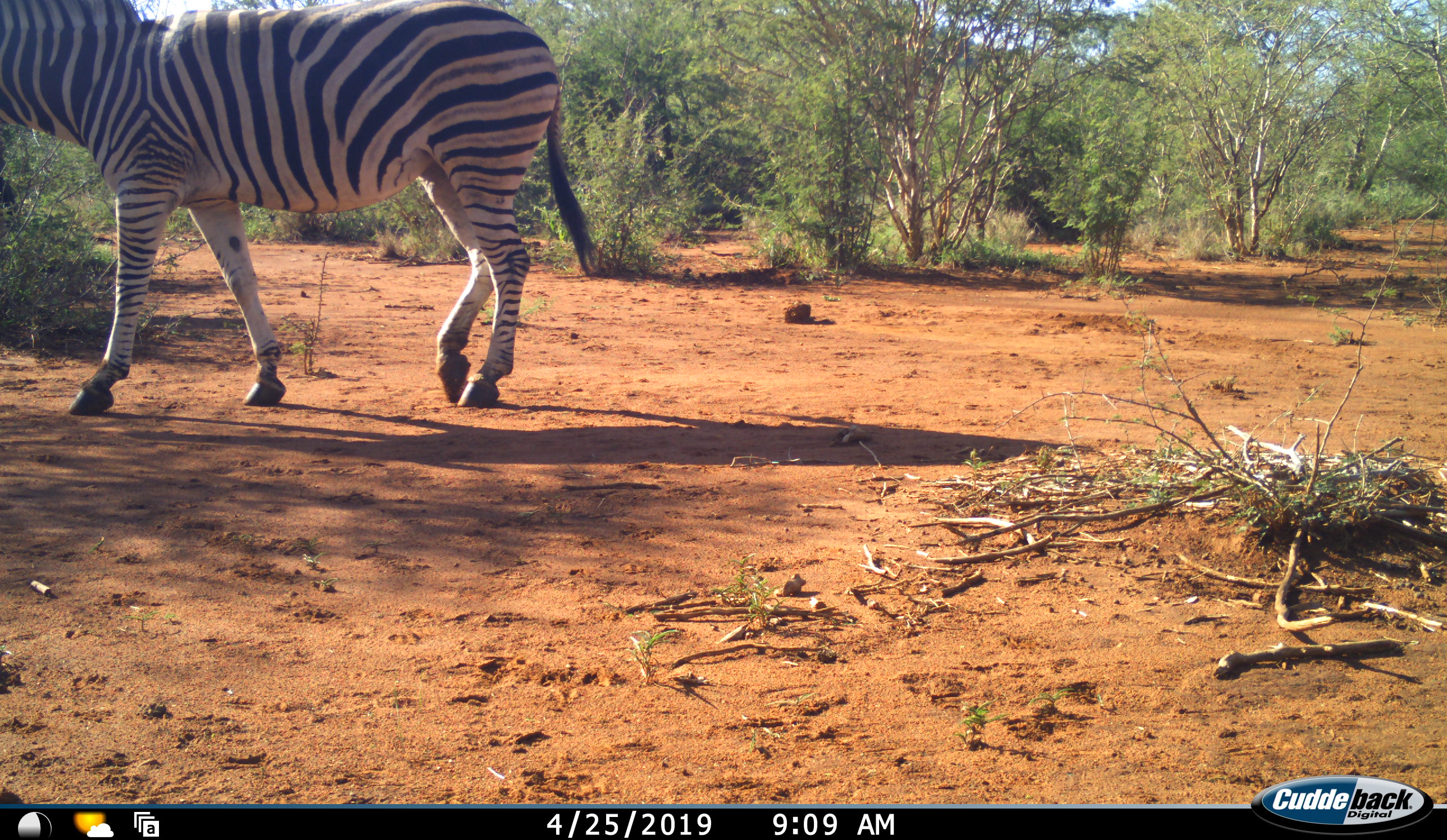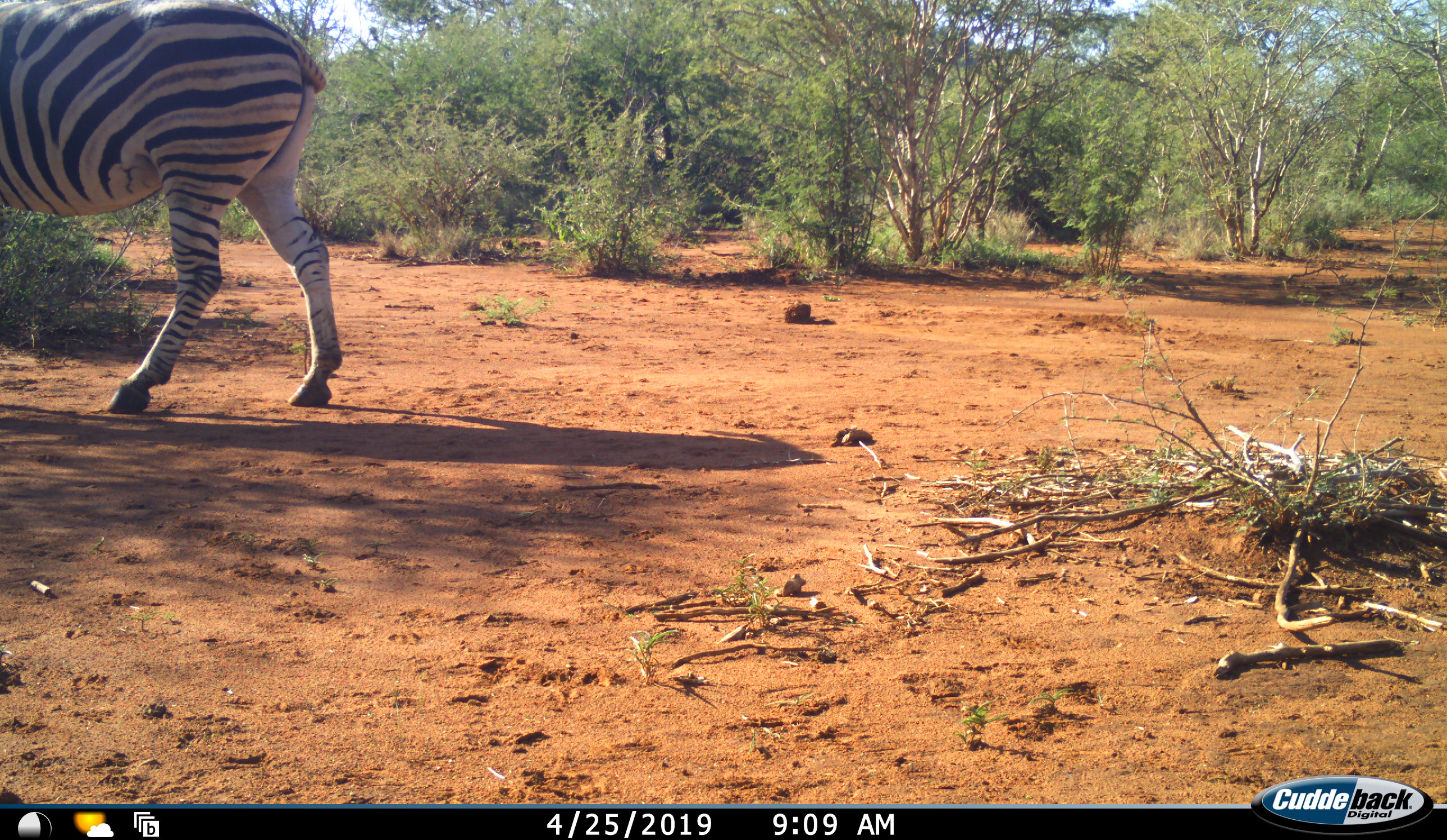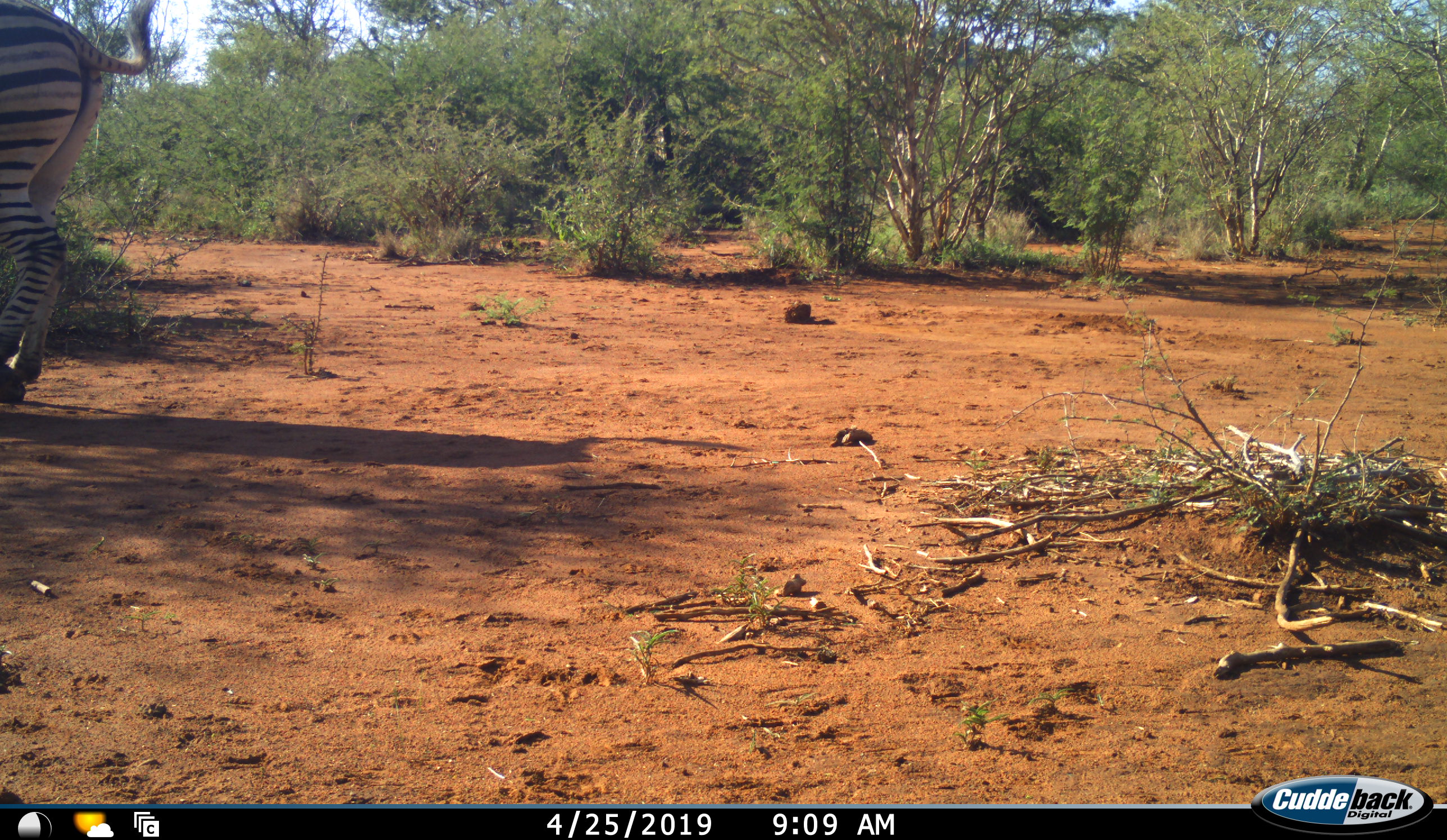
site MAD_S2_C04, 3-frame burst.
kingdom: Animalia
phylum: Chordata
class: Mammalia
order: Perissodactyla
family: Equidae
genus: Equus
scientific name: Equus quagga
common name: plains zebra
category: zebraplains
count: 1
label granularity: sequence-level